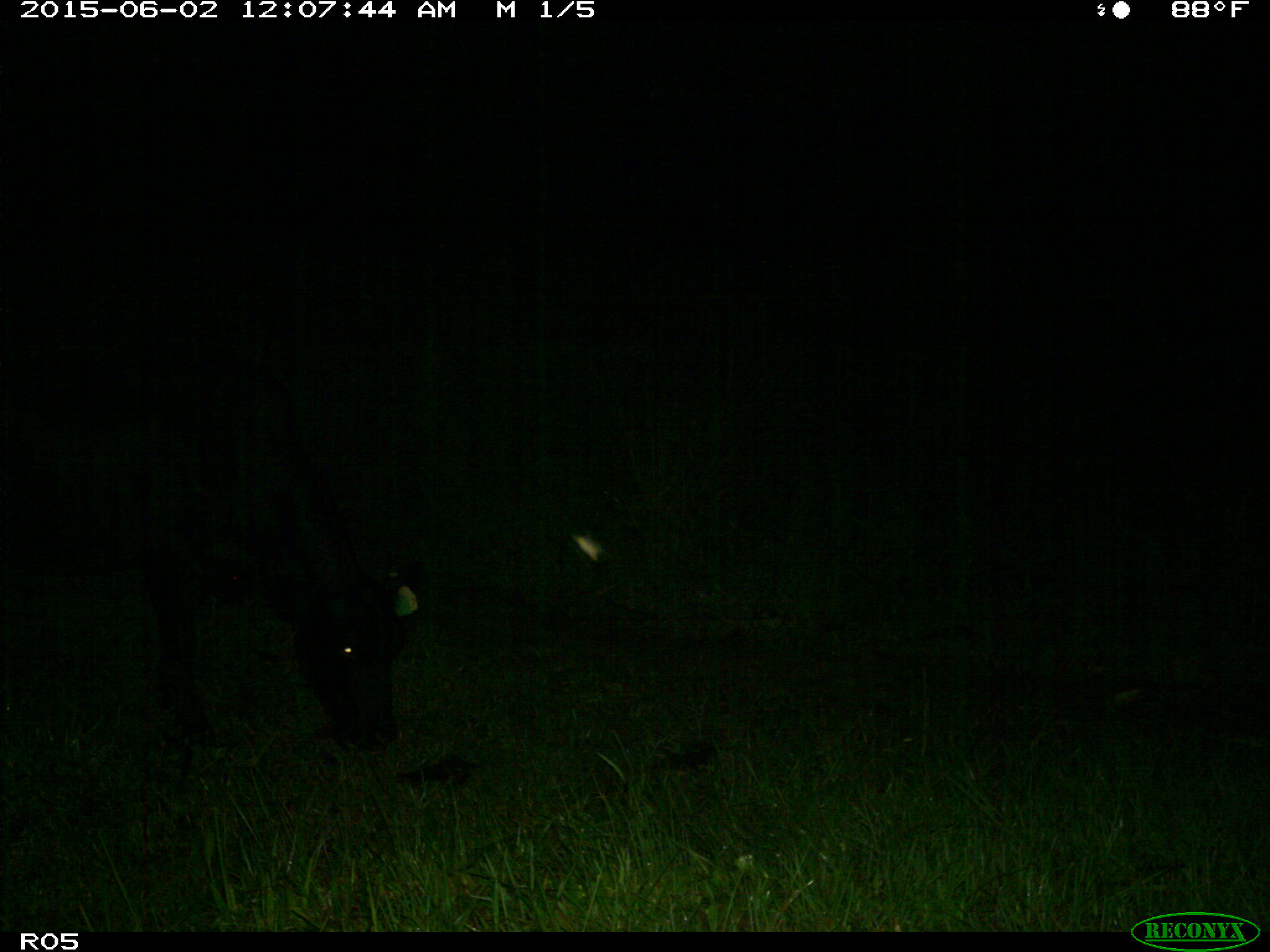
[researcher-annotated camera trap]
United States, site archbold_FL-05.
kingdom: Animalia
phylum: Chordata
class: Mammalia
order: Artiodactyla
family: Bovidae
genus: Bos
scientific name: Bos taurus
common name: domestic cow